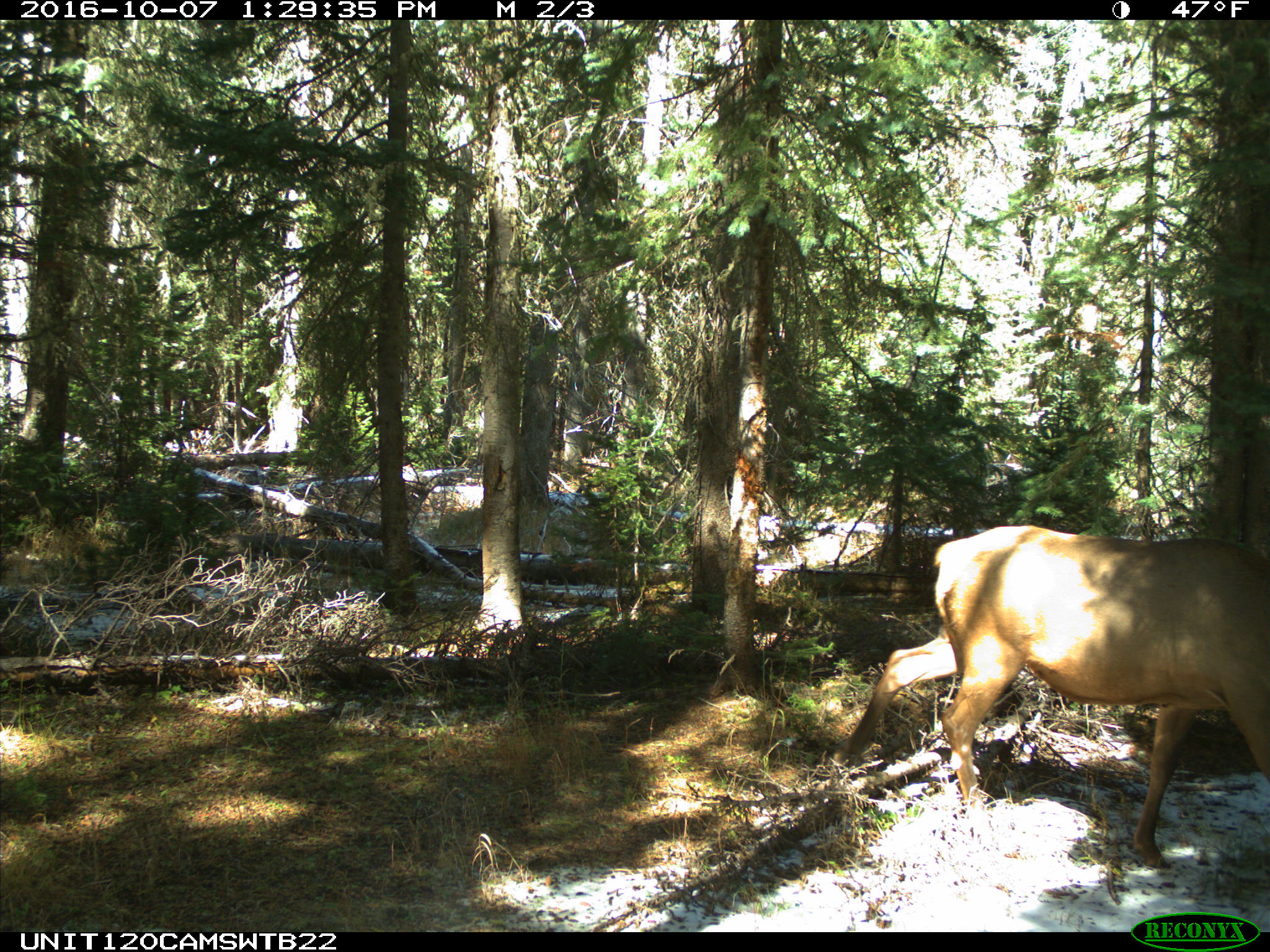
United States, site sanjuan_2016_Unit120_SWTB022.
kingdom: Animalia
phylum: Chordata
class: Mammalia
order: Artiodactyla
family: Cervidae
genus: Cervus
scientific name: Cervus elaphus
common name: red deer